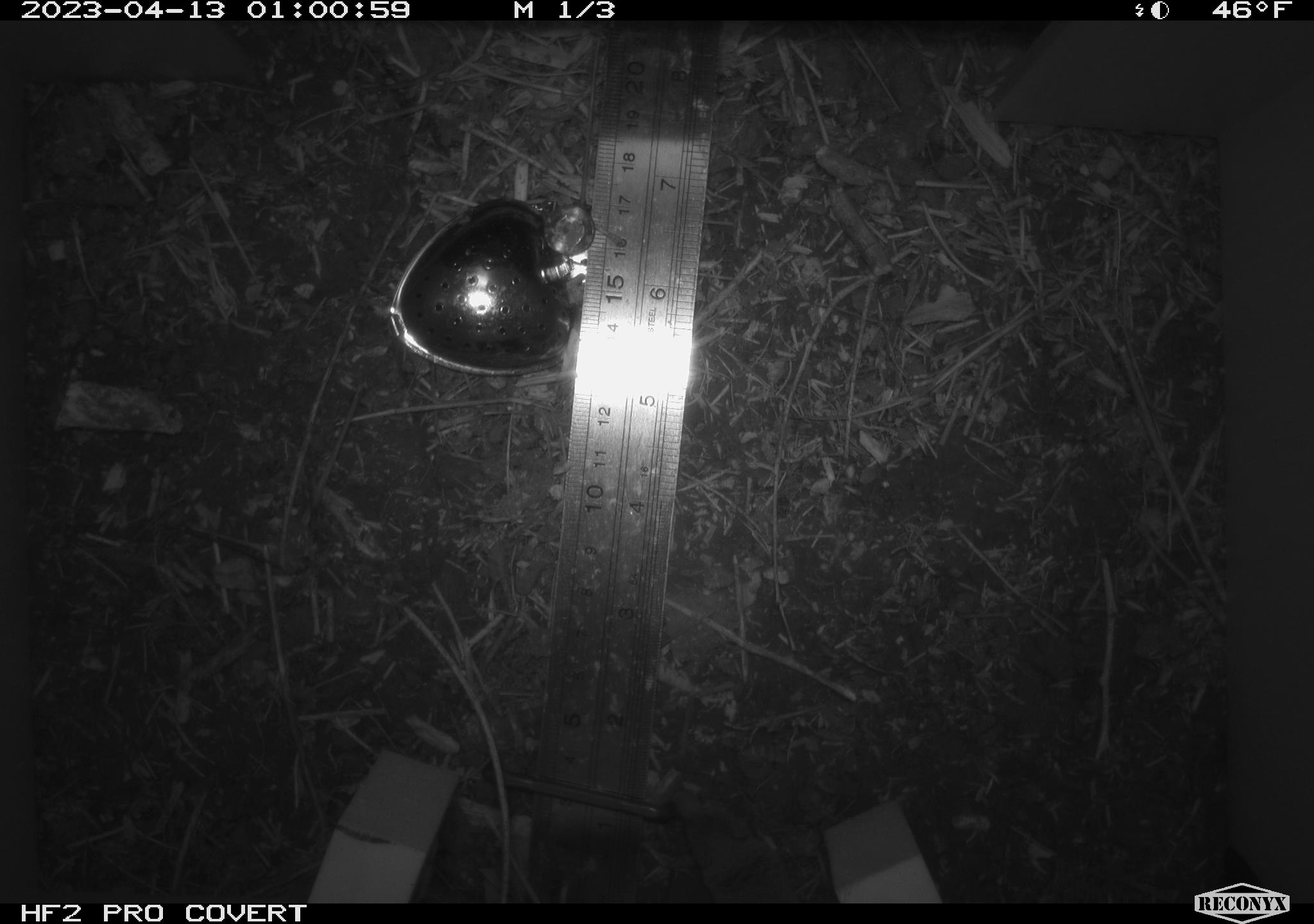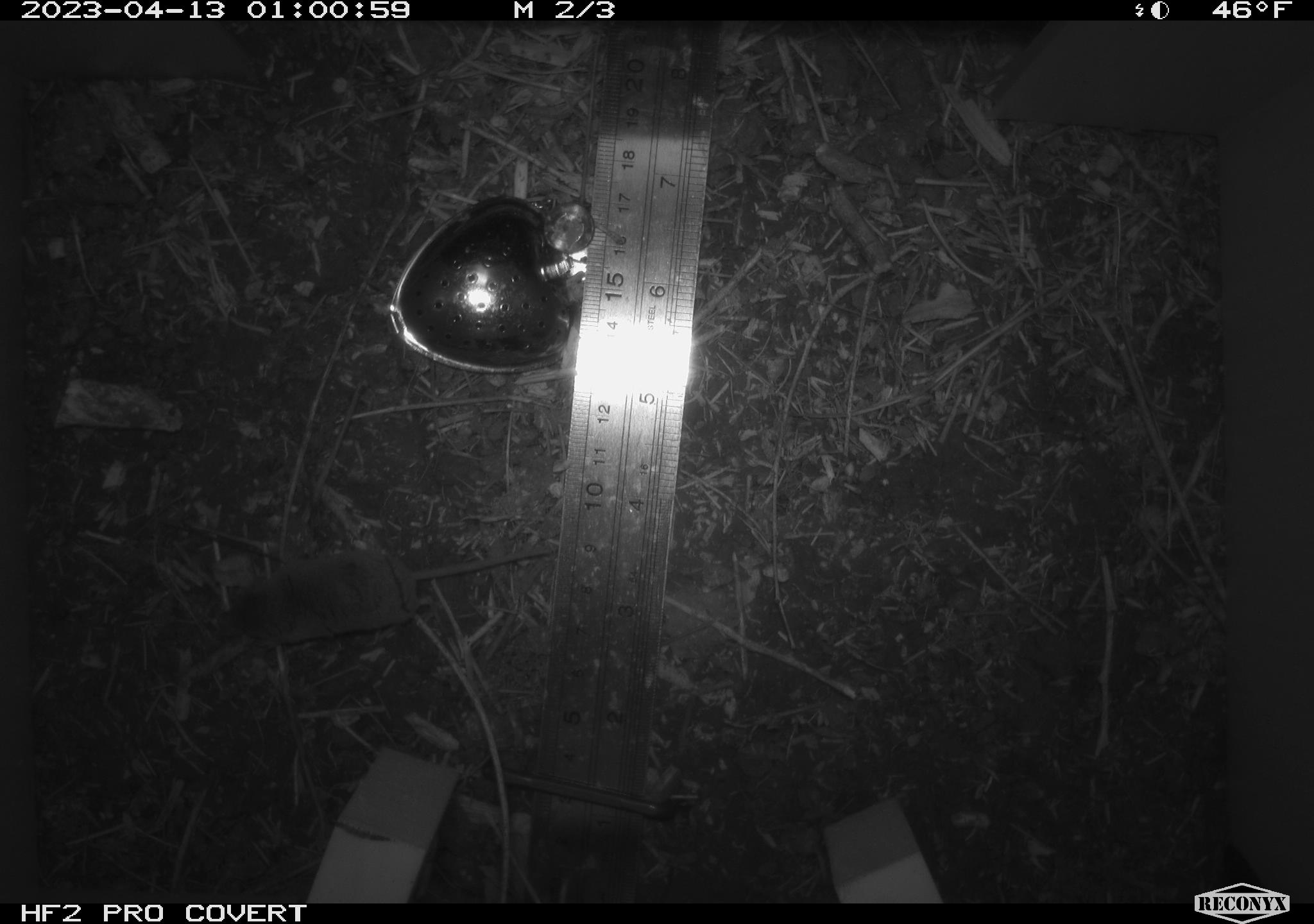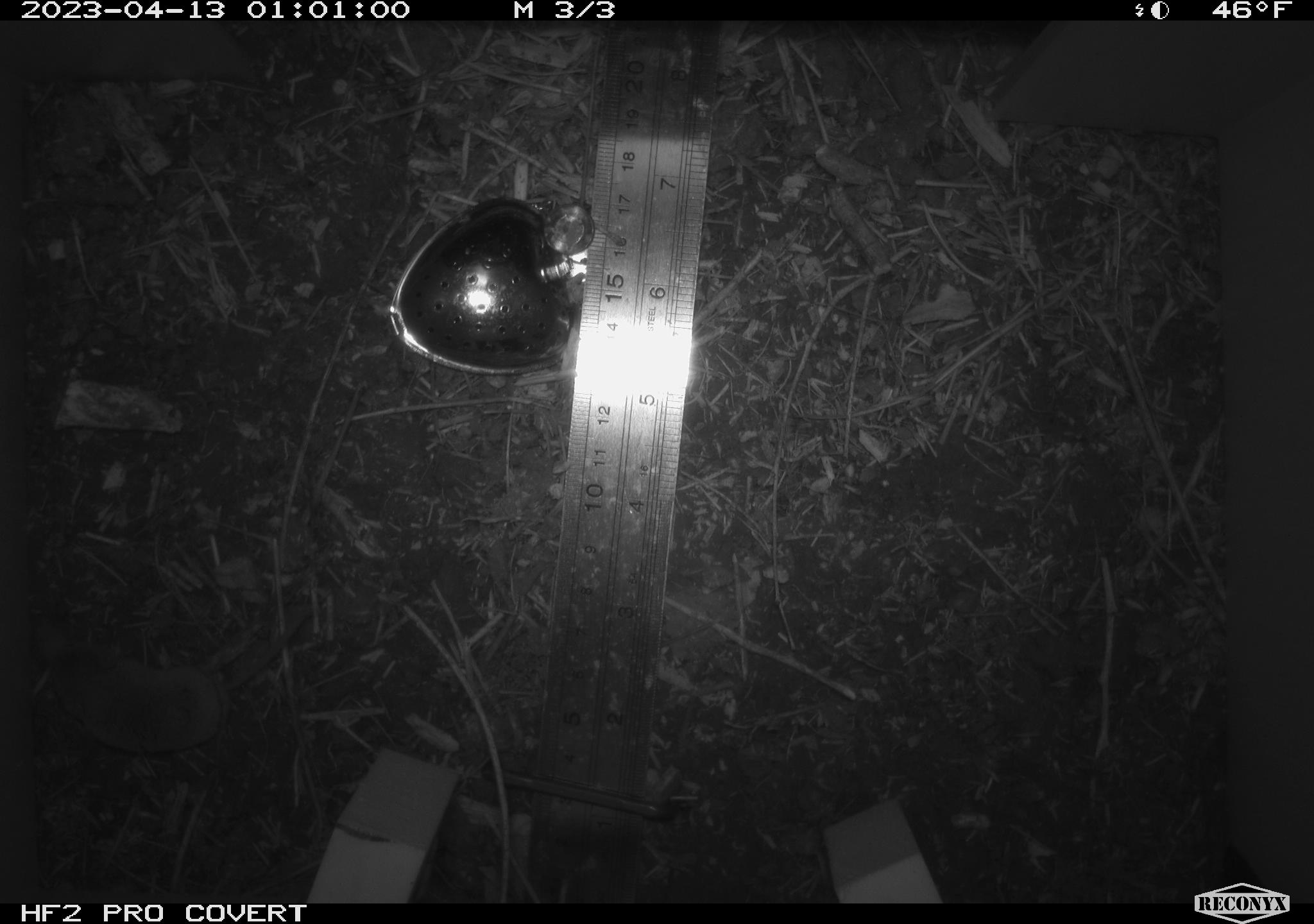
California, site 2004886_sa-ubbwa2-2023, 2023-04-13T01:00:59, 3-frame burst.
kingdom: Animalia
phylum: Chordata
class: Mammalia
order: Eulipotyphla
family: Soricidae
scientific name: Soricidae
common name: shrews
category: soricidae family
Soricidae family (shrews) (Soricidae).